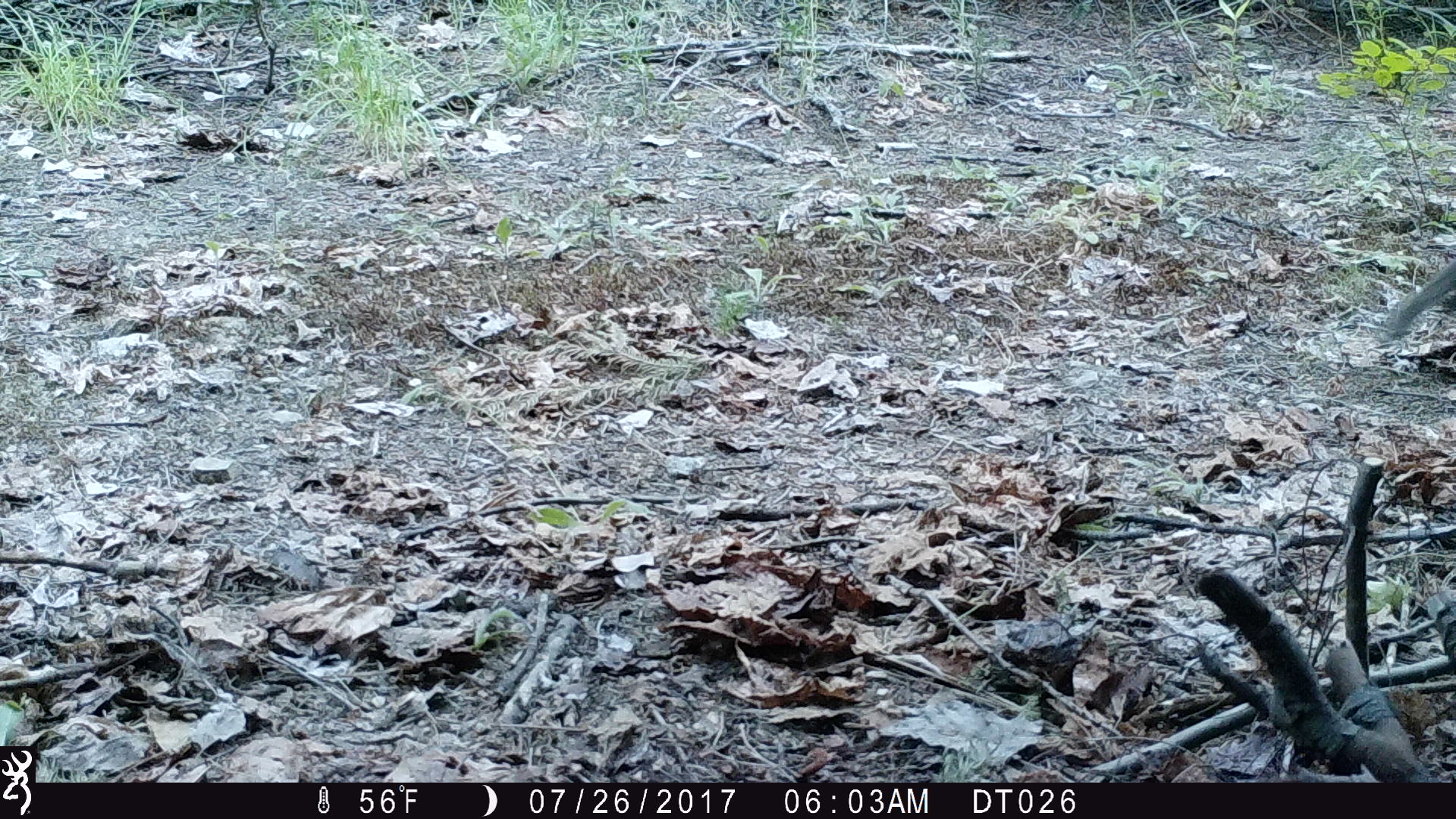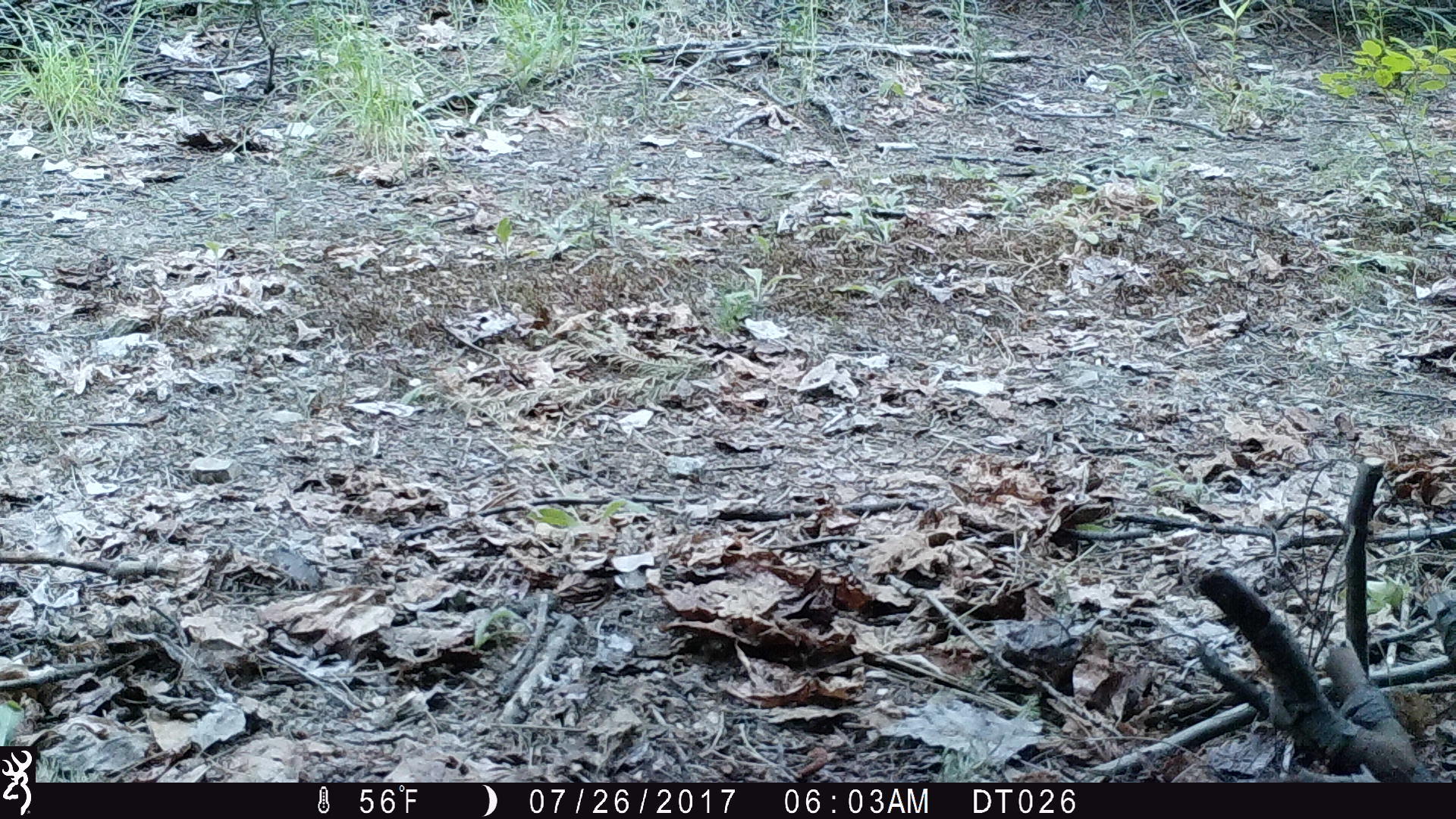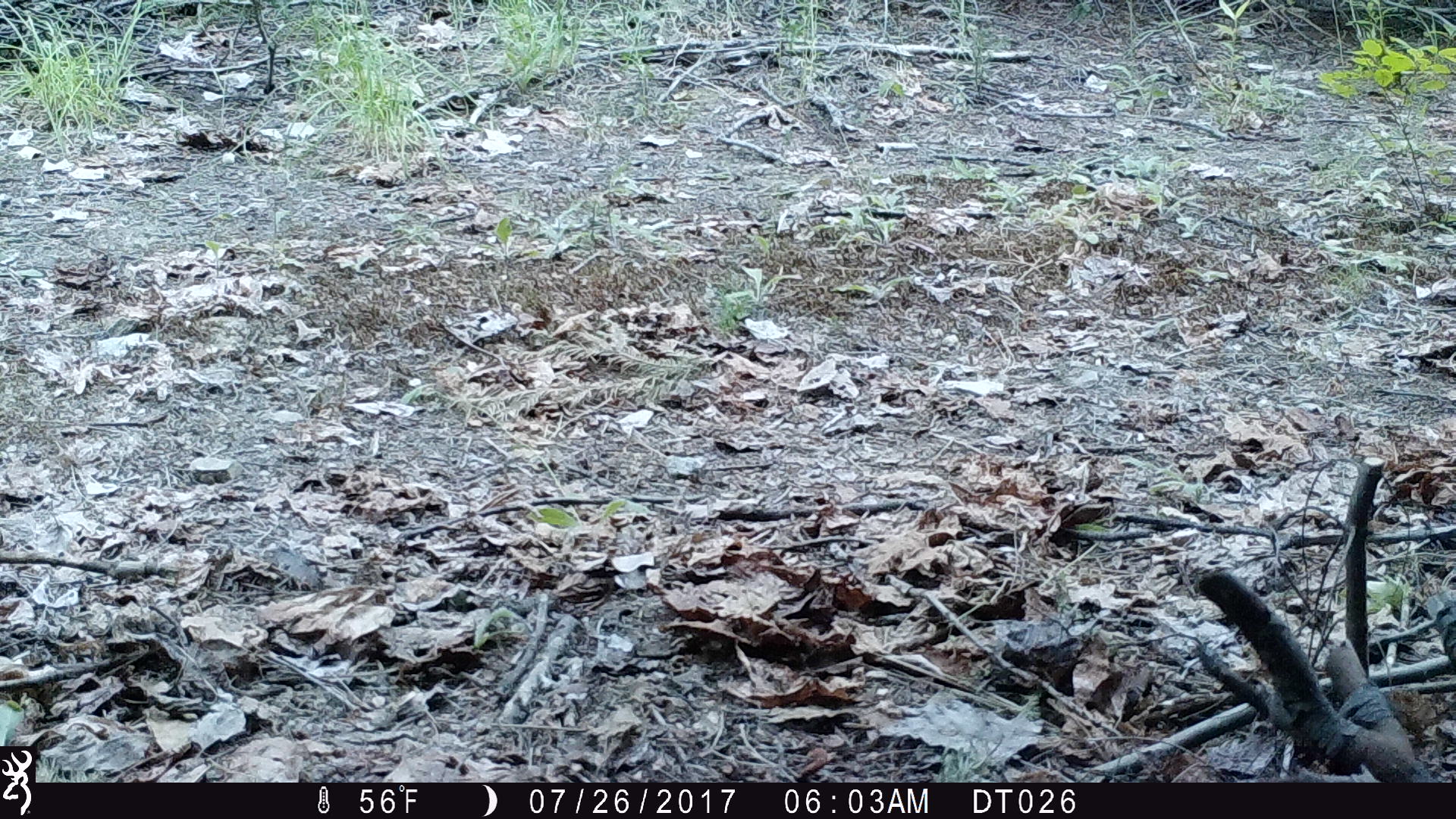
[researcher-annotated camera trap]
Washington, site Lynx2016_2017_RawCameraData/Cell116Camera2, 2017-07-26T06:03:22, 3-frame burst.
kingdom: Animalia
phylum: Chordata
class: Mammalia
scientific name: Mammalia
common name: small mammal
Small mammal (Mammalia). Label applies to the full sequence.